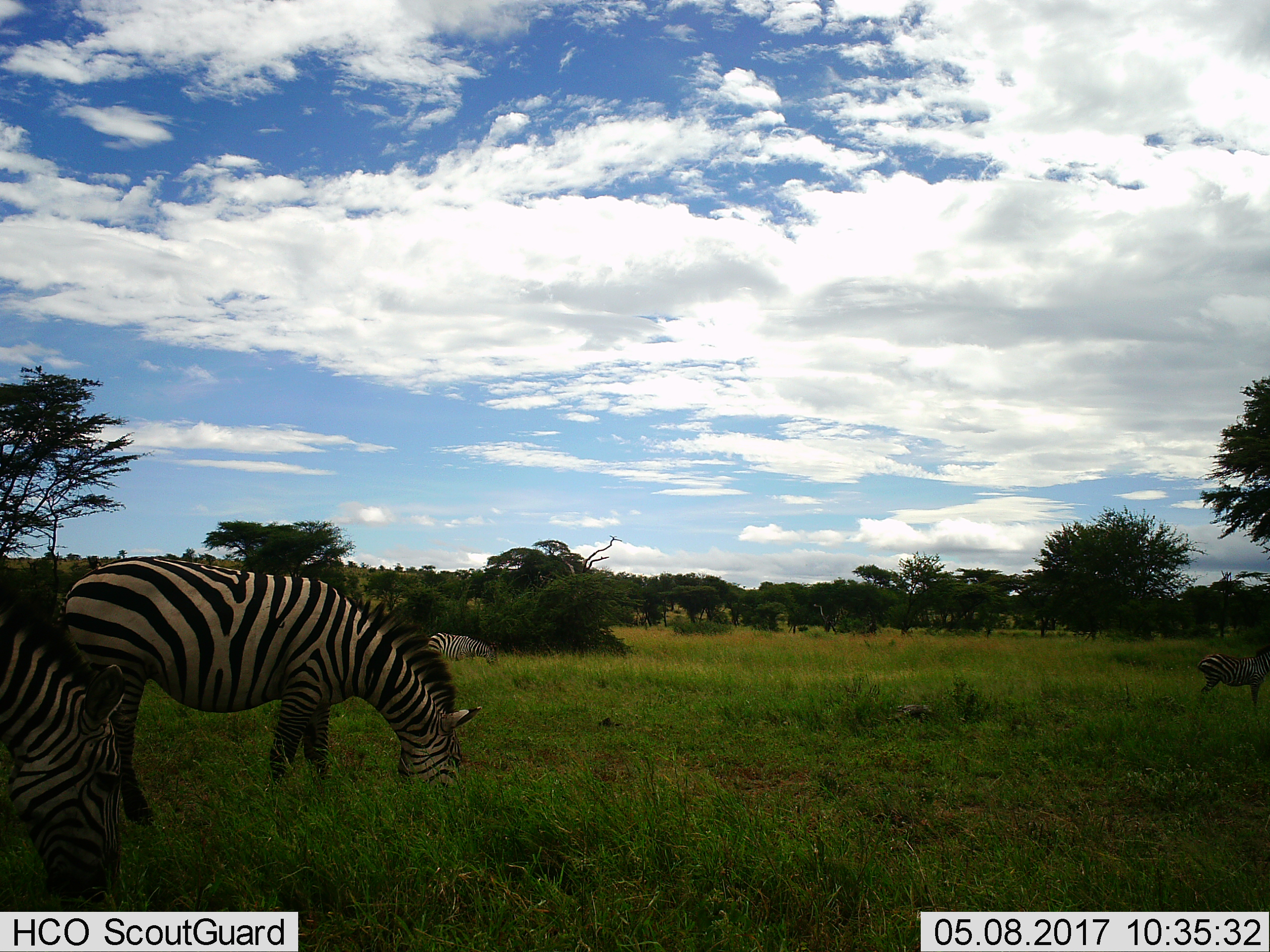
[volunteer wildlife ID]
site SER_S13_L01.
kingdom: Animalia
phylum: Chordata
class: Mammalia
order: Perissodactyla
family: Equidae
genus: Equus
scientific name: Equus quagga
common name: plains zebra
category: zebraplains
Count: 4.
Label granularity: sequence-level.